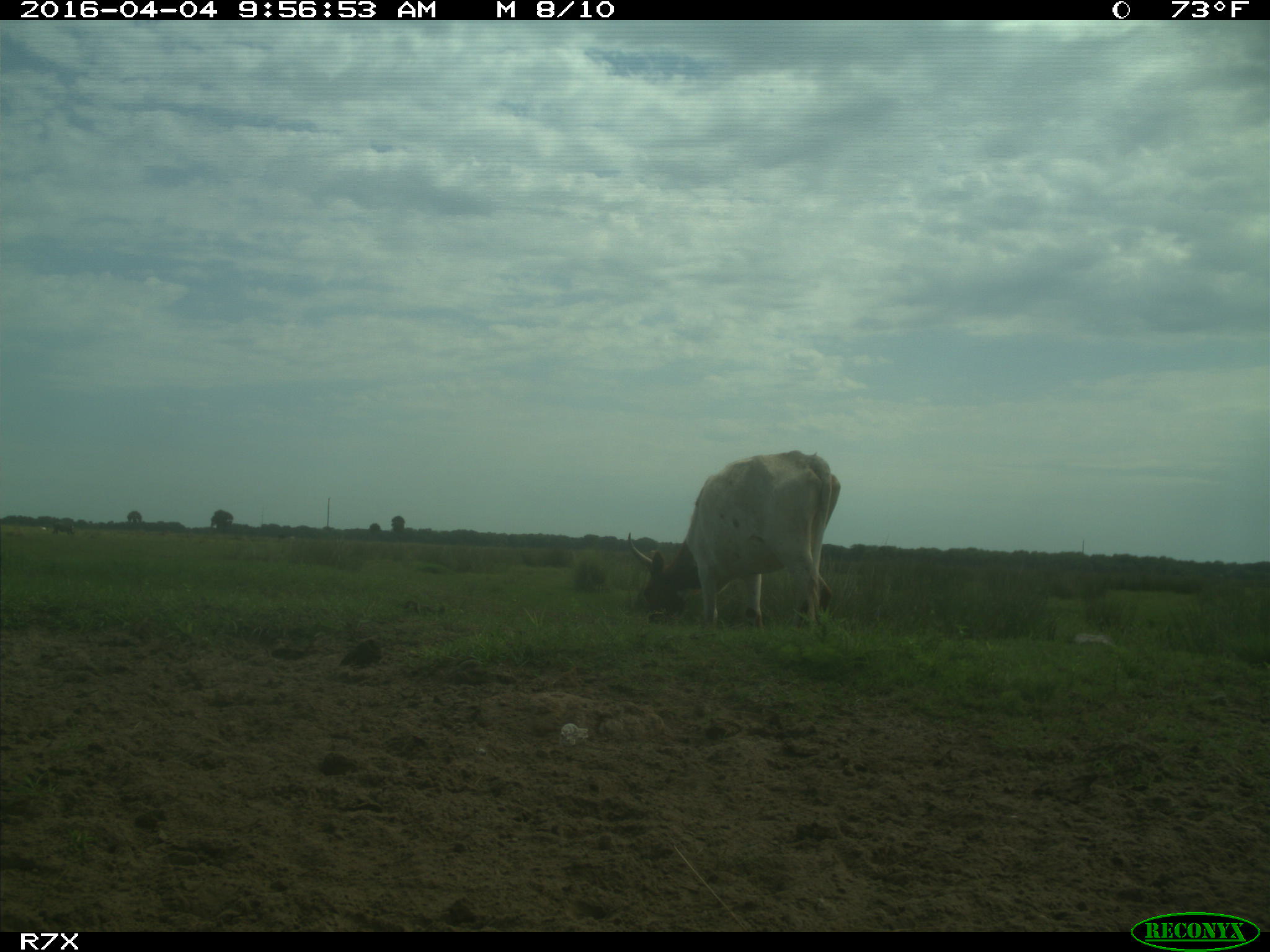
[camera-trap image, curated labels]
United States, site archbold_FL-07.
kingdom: Animalia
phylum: Chordata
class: Mammalia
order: Artiodactyla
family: Bovidae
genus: Bos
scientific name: Bos taurus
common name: domestic cow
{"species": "Bos taurus (domestic cow)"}